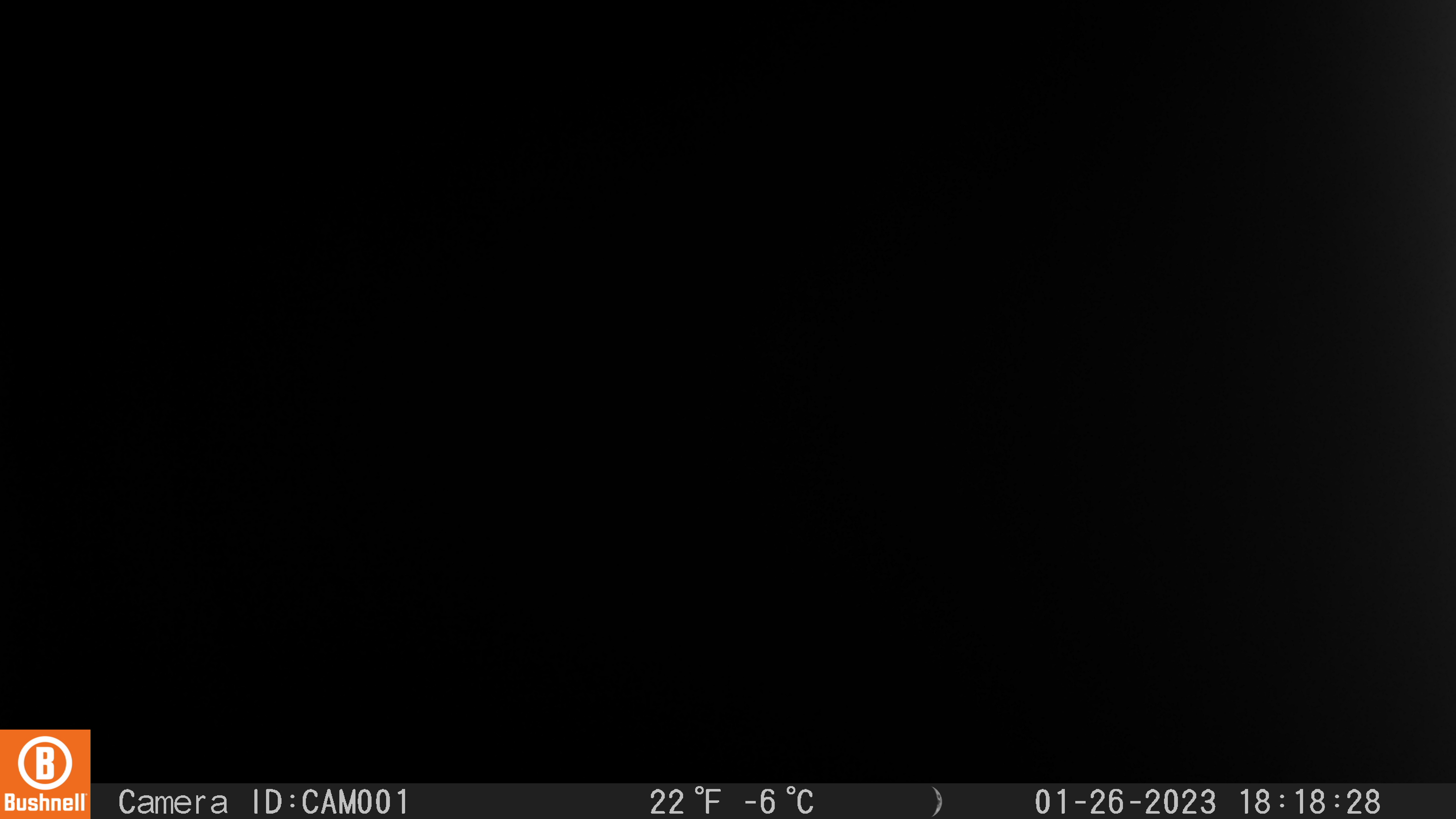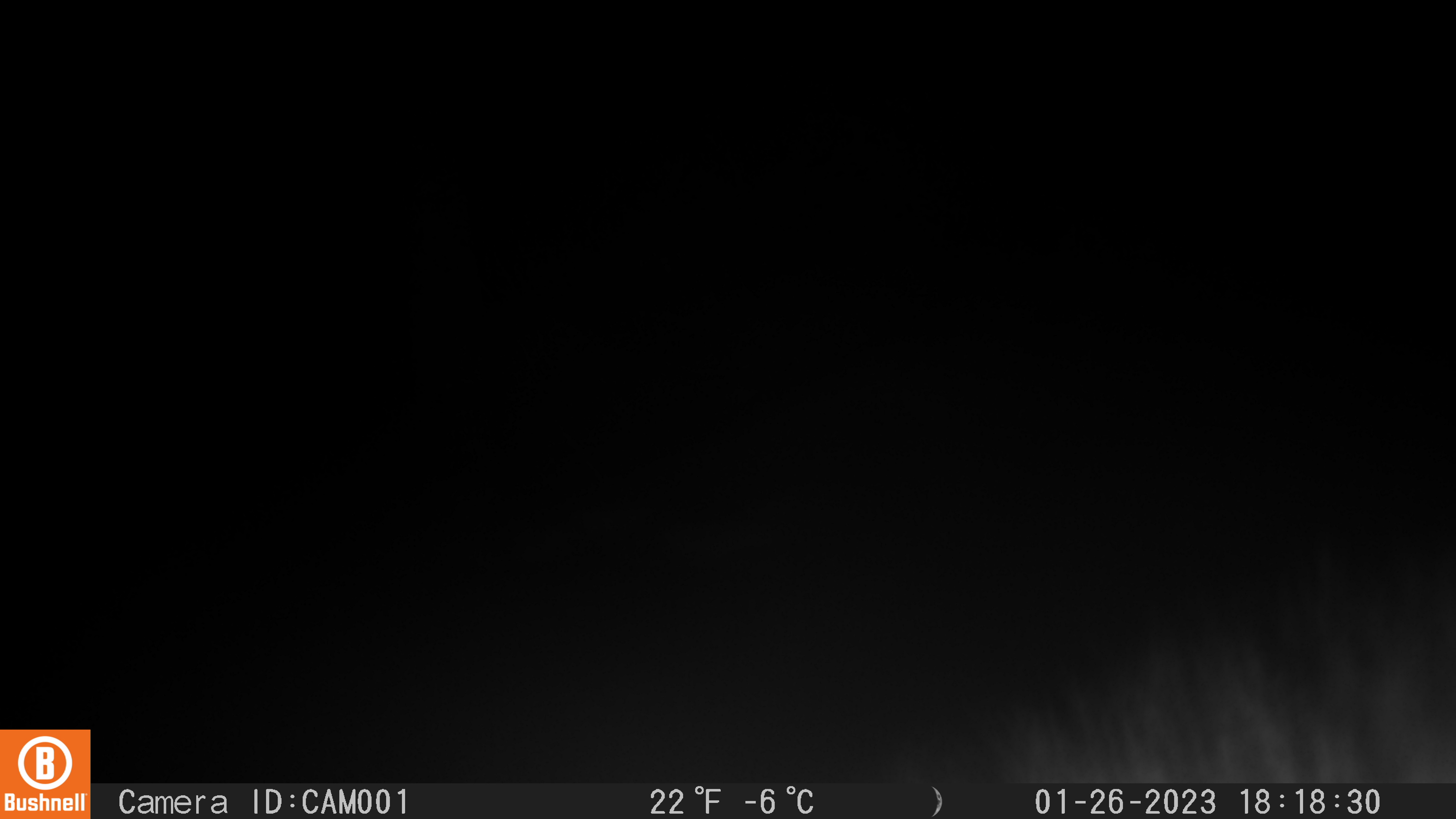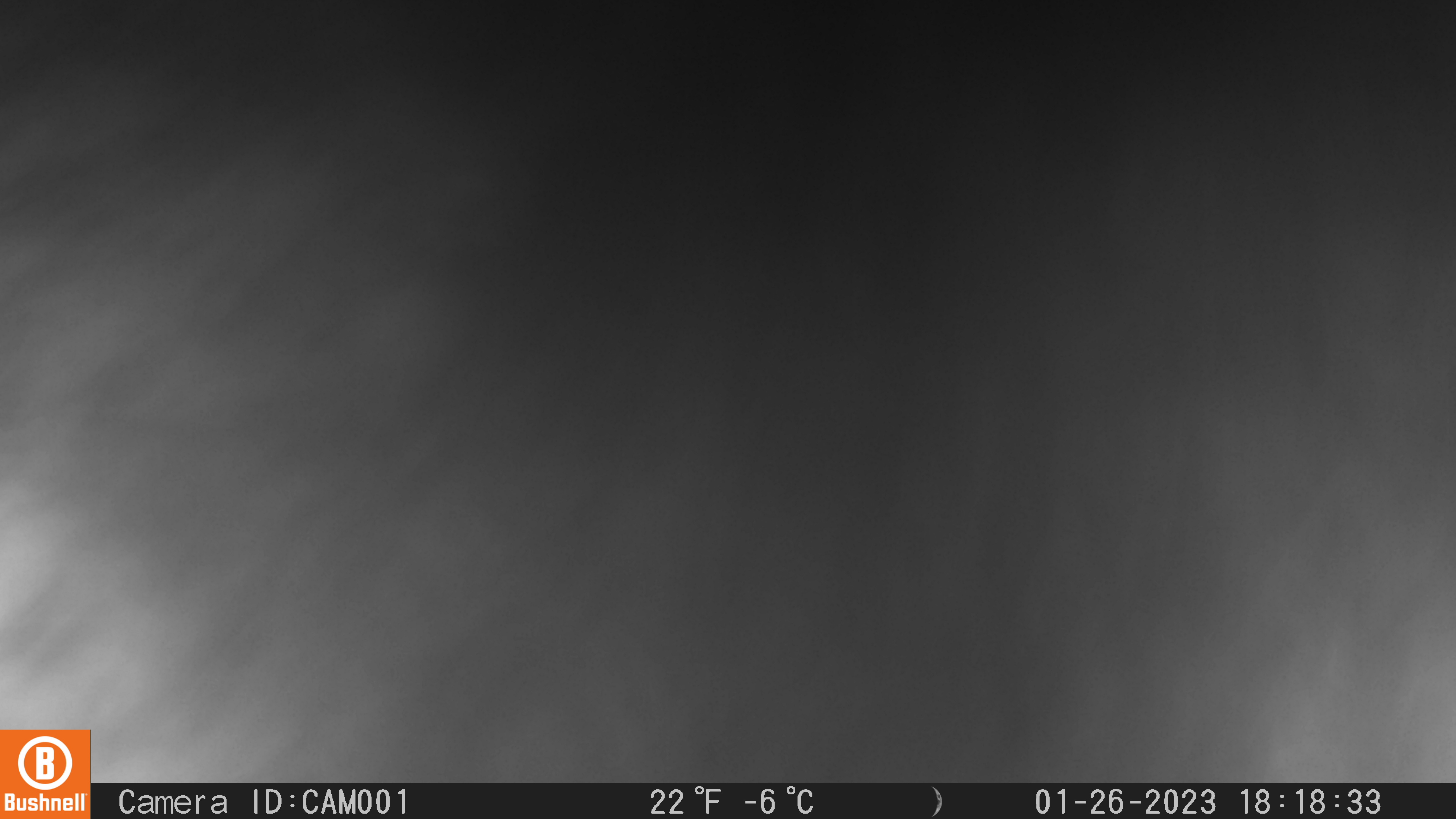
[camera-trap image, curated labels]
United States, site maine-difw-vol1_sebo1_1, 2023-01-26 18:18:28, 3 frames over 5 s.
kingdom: Animalia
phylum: Chordata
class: Mammalia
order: Carnivora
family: Mustelidae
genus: Pekania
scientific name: Pekania pennanti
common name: fisher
Fisher (Pekania pennanti).